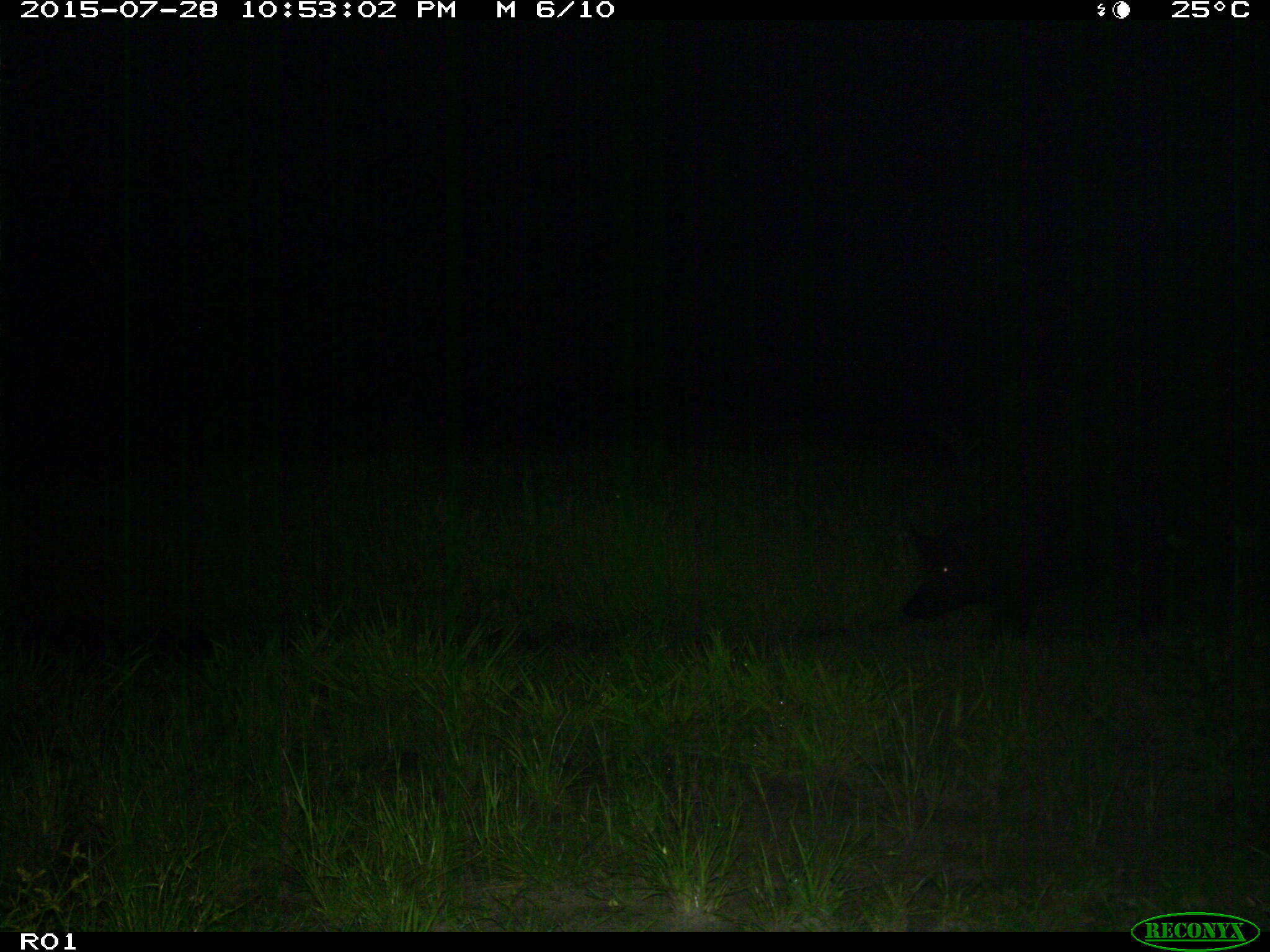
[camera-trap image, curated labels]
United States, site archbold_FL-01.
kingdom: Animalia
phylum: Chordata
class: Mammalia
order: Artiodactyla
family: Suidae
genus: Sus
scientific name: Sus scrofa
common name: wild boar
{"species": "Sus scrofa (wild boar)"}